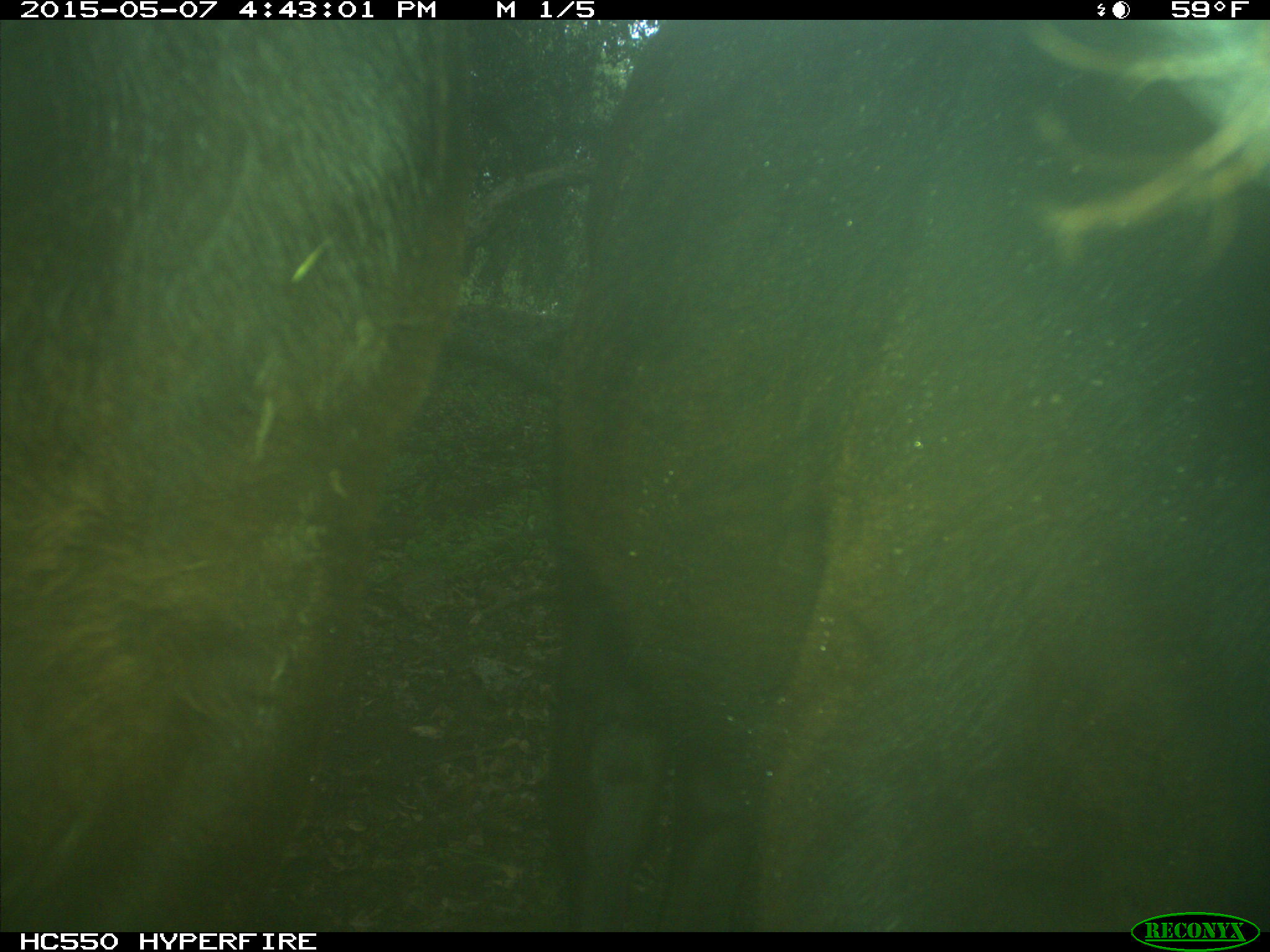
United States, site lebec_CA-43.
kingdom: Animalia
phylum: Chordata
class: Mammalia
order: Artiodactyla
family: Bovidae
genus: Bos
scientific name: Bos taurus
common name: domestic cow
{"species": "Bos taurus (domestic cow)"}